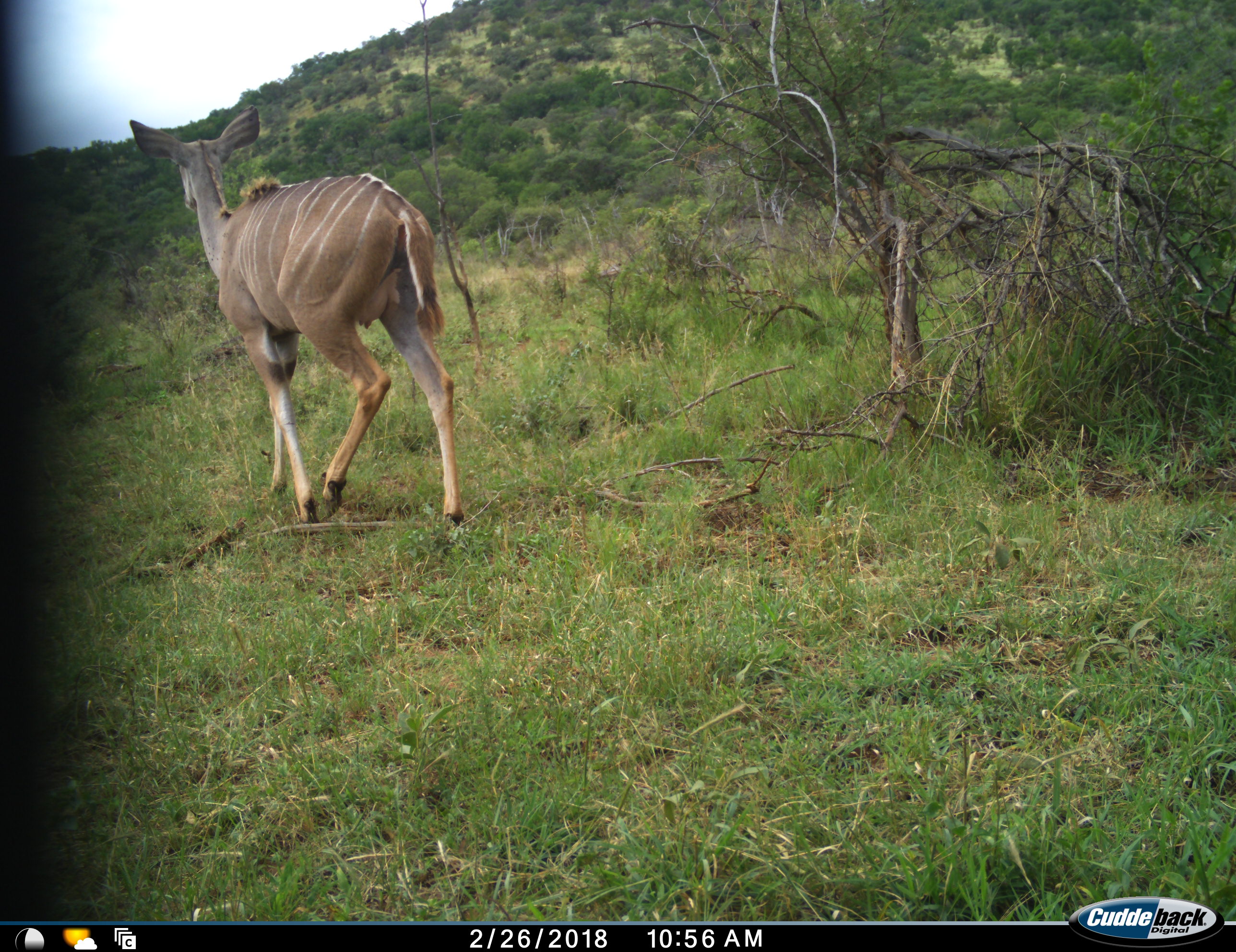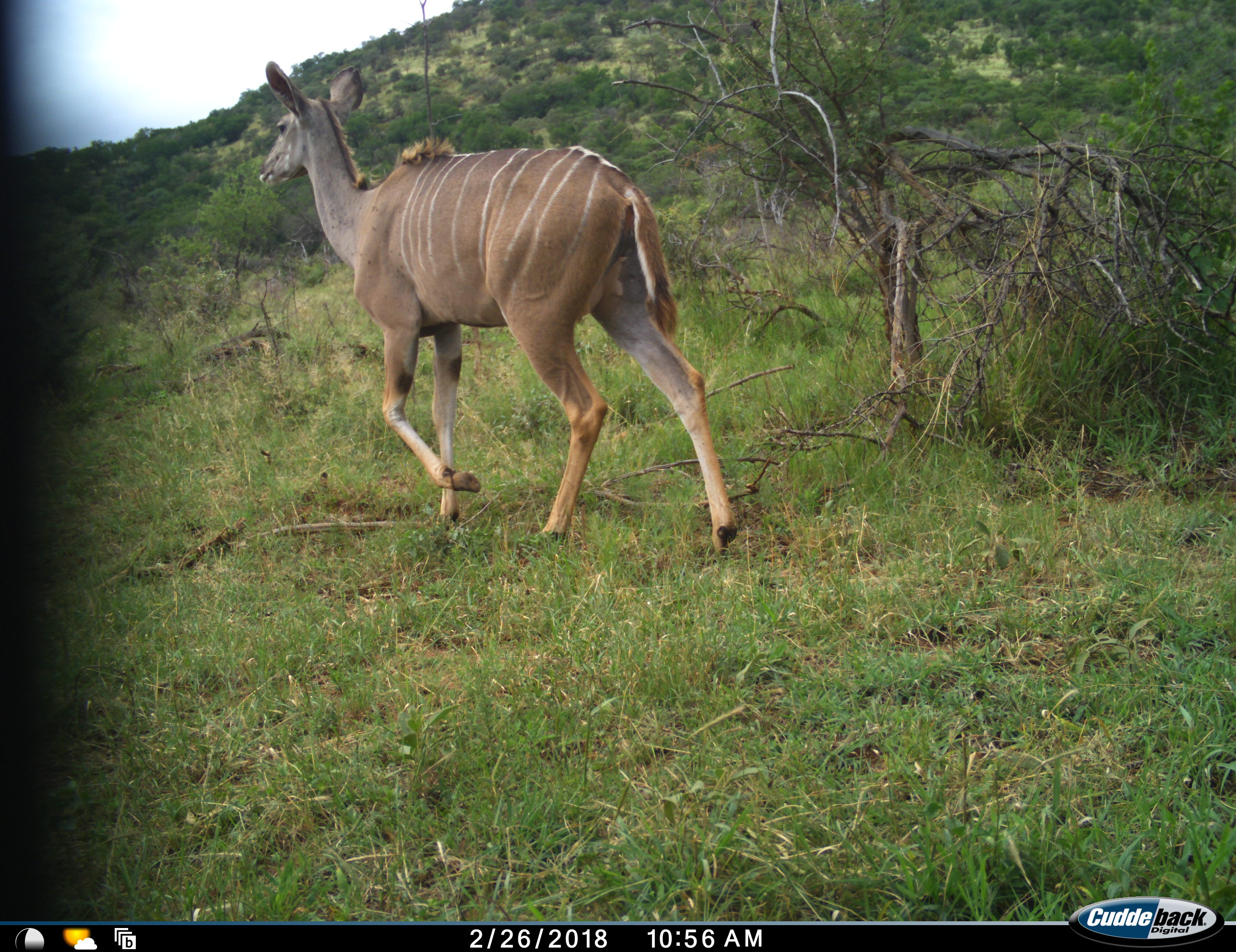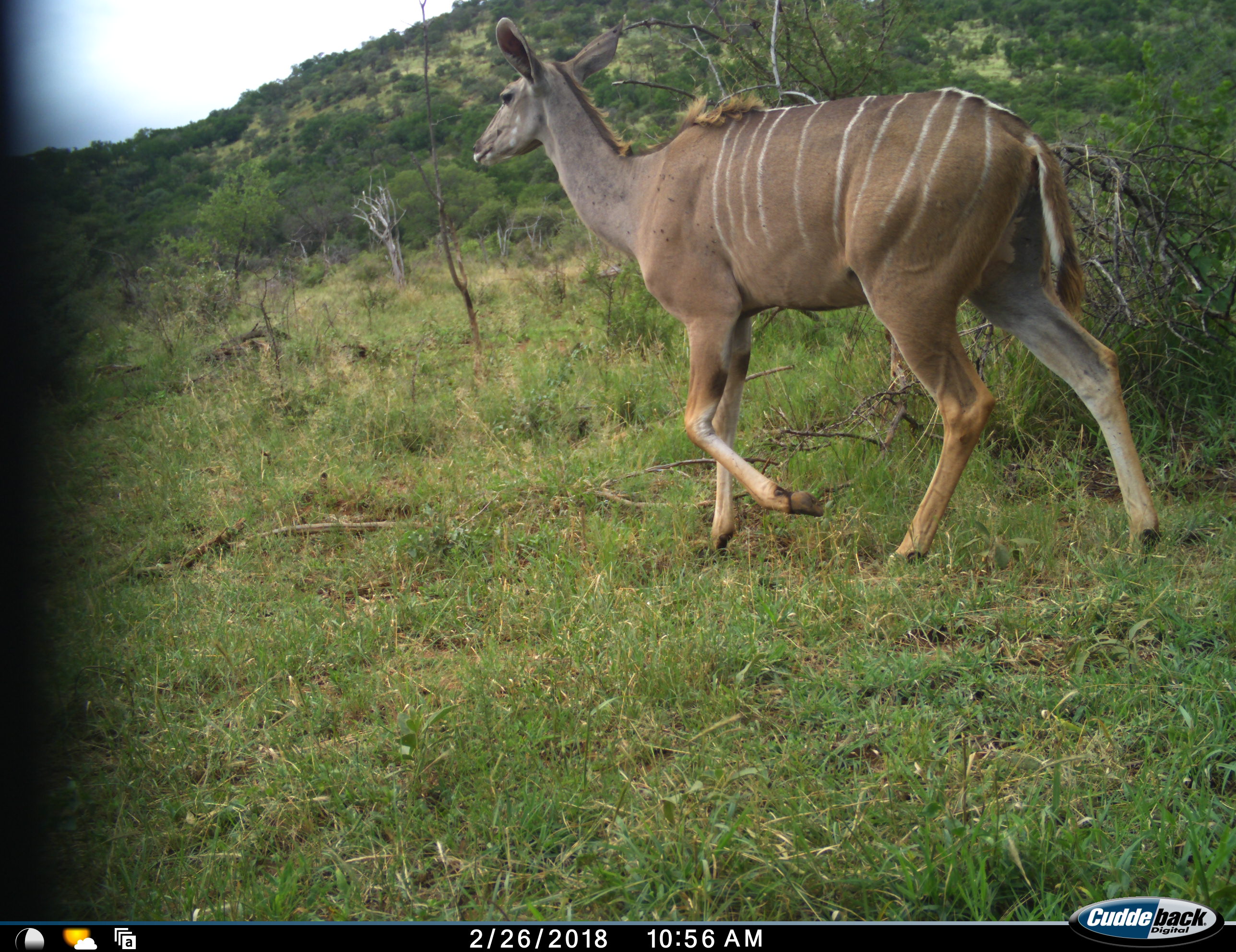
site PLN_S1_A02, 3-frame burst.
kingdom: Animalia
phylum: Chordata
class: Mammalia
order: Artiodactyla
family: Bovidae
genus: Tragelaphus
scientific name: Tragelaphus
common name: kudu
Kudu (Tragelaphus), count 1. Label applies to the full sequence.